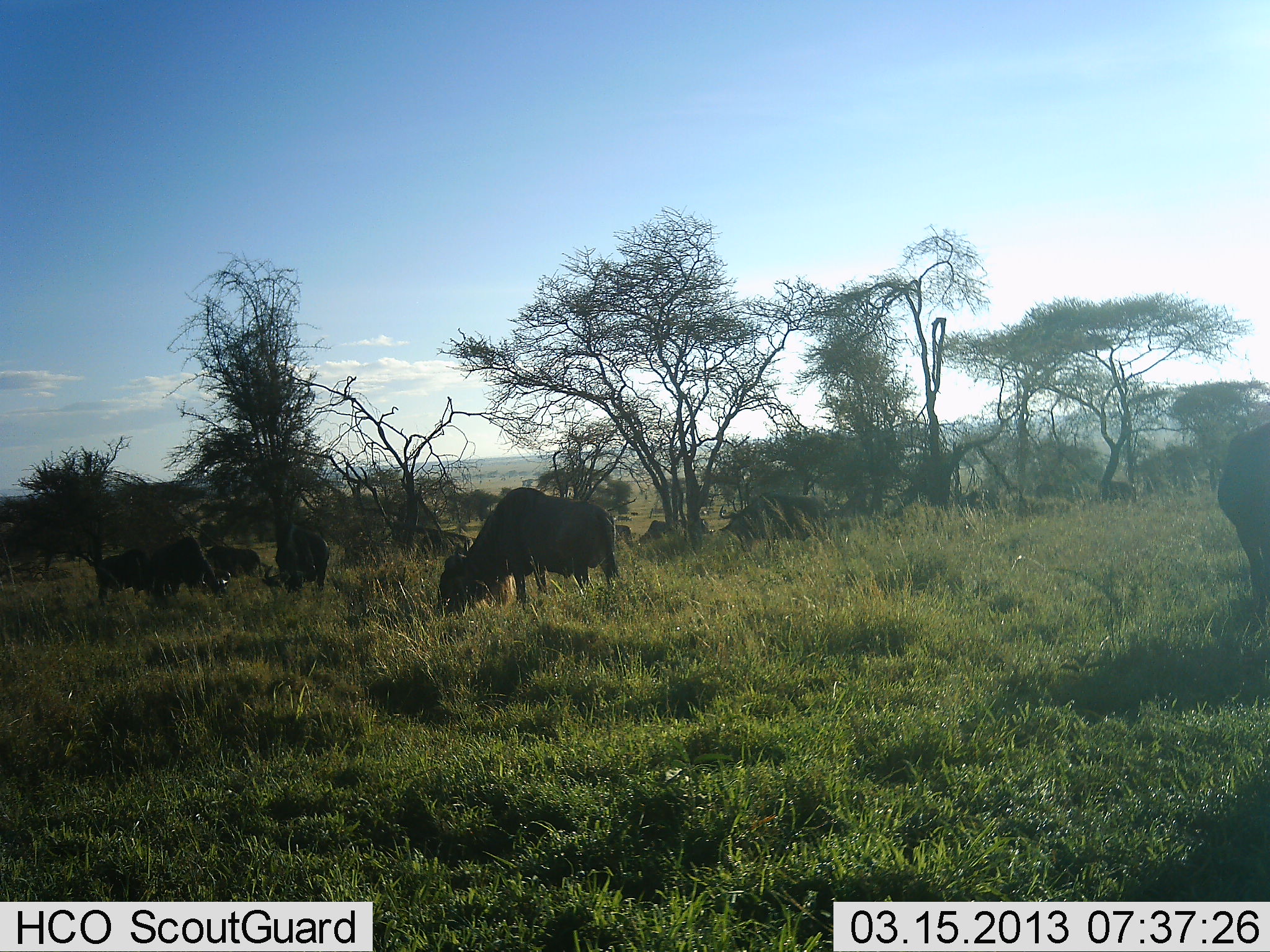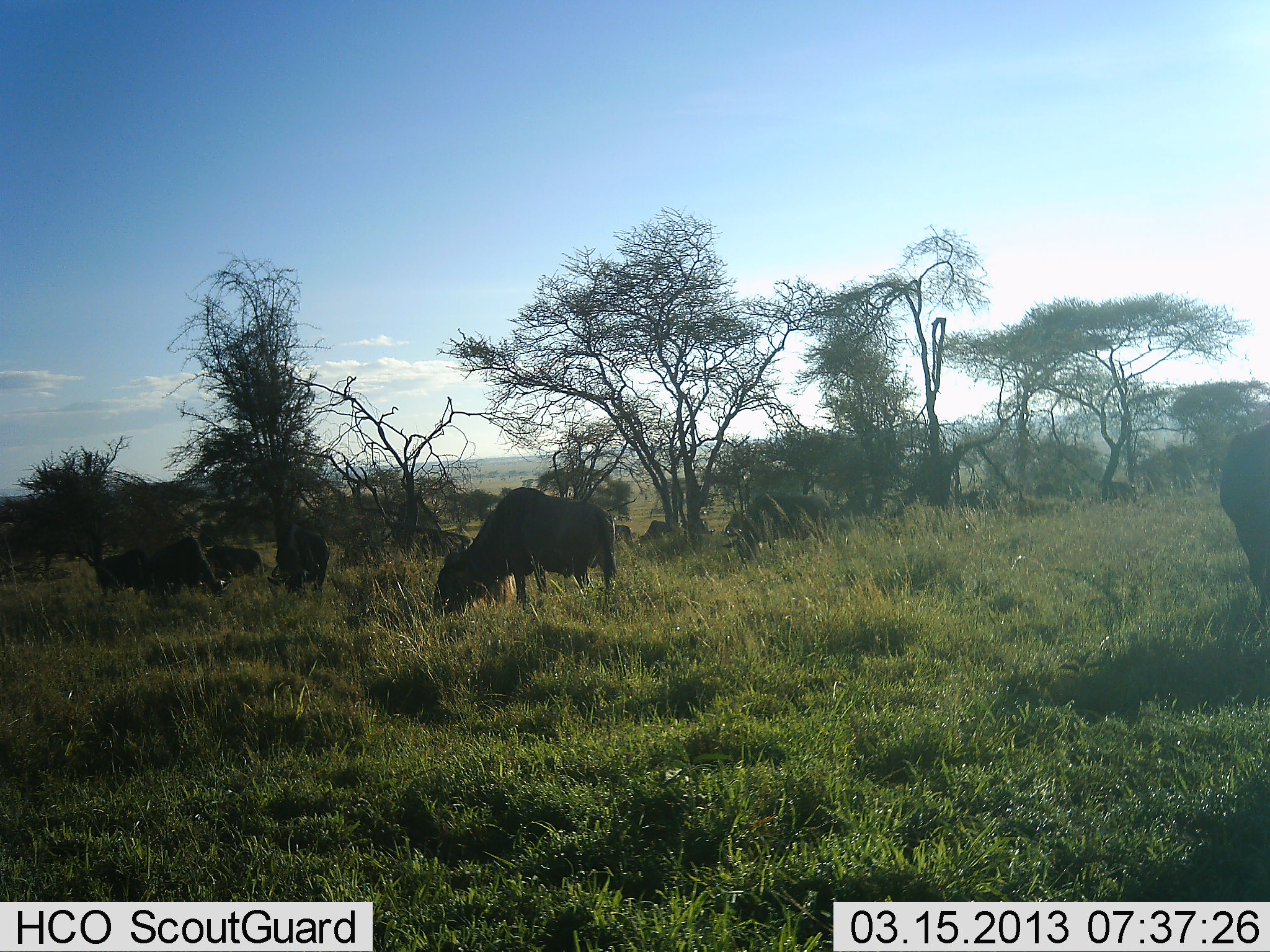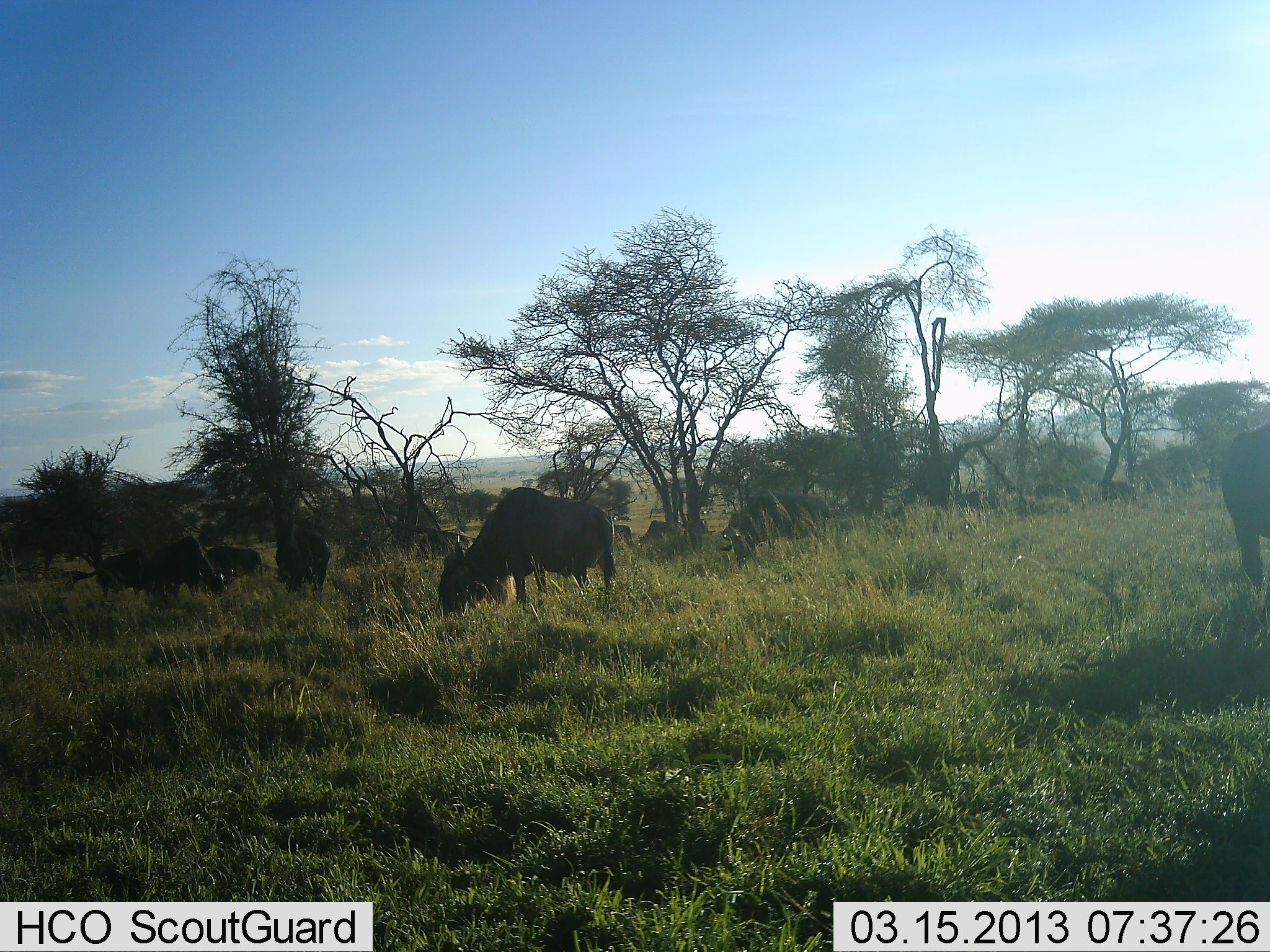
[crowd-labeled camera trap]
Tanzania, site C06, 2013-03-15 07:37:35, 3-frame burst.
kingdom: Animalia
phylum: Chordata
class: Mammalia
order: Artiodactyla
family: Bovidae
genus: Connochaetes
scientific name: Connochaetes taurinus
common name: blue wildebeest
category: wildebeest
Wildebeest (blue wildebeest) (Connochaetes taurinus), count 10. Behavior (volunteer vote fractions): standing 27%, resting 12%, moving 19%, interacting 8%. Young present (vote fraction): 4%. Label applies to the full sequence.